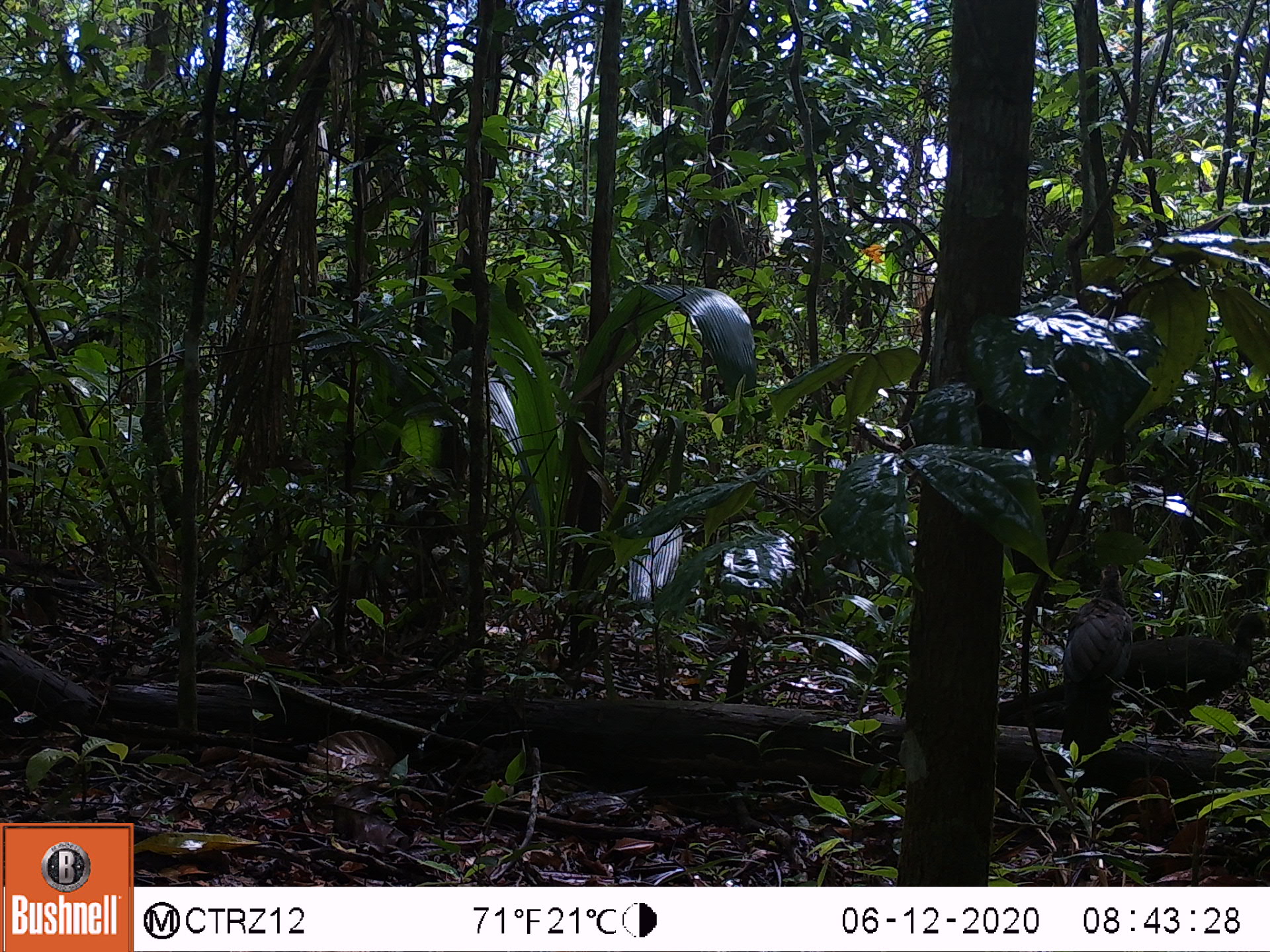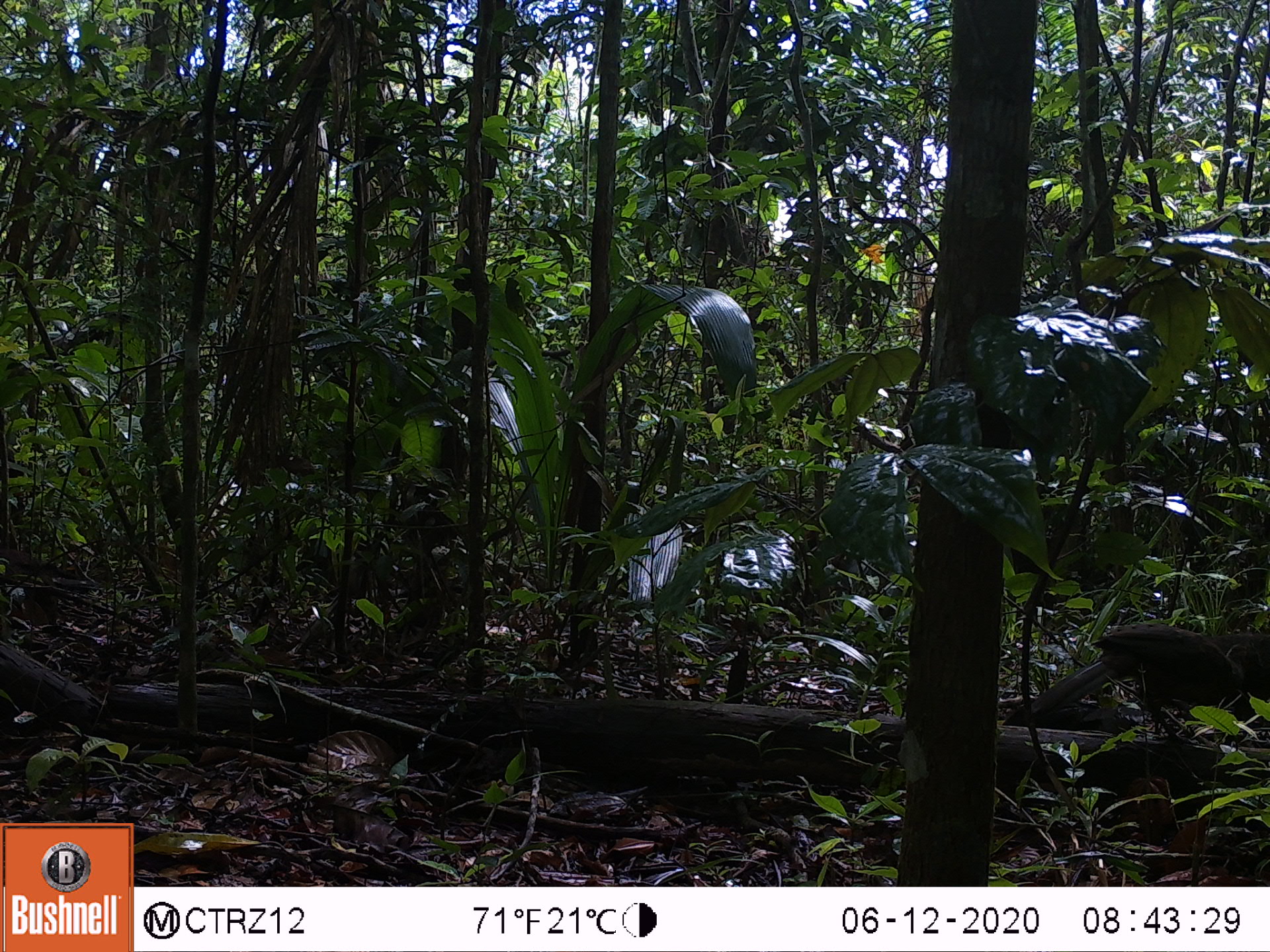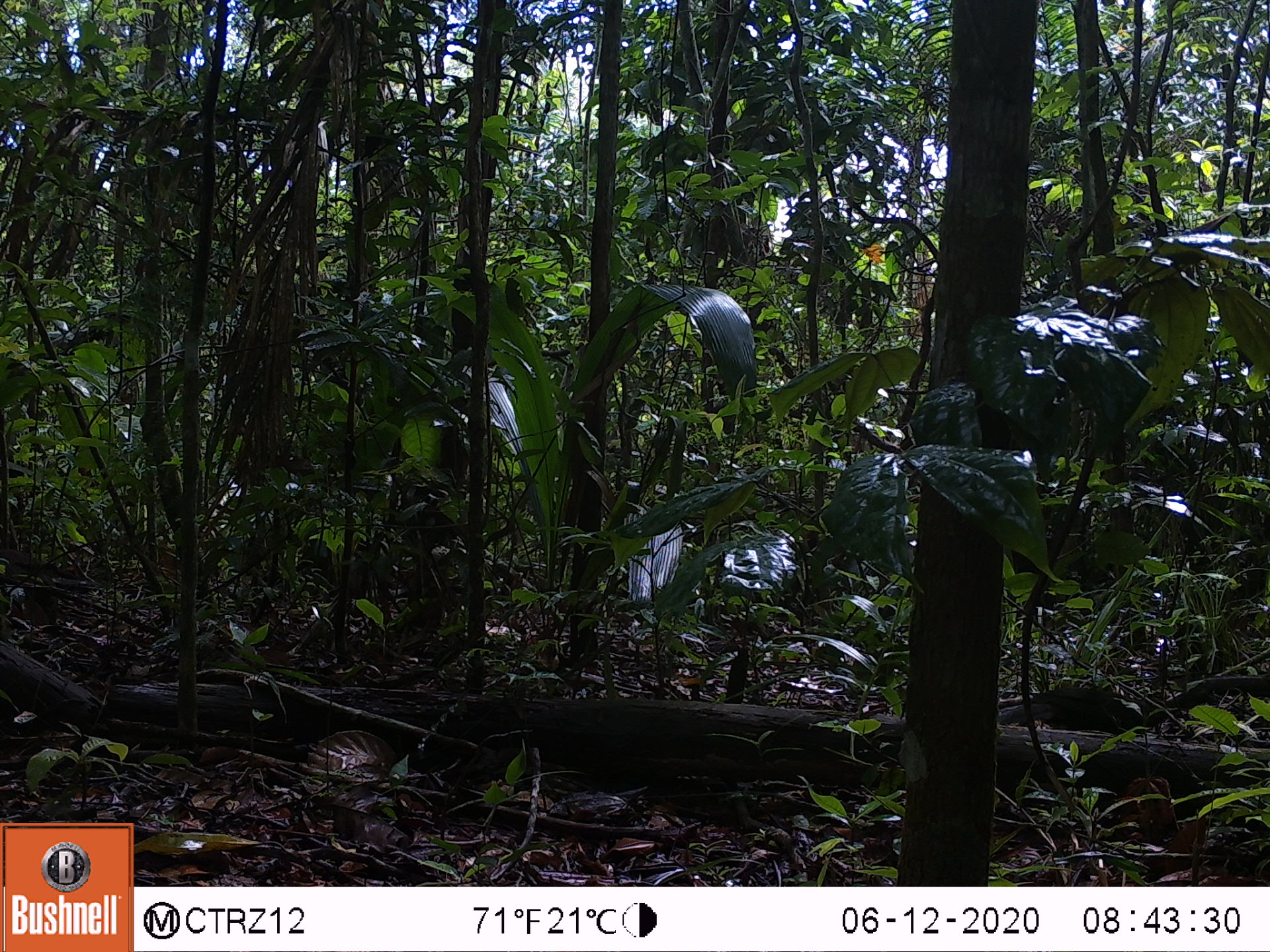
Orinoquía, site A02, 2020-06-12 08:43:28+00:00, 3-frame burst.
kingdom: Animalia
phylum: Chordata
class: Aves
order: Galliformes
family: Cracidae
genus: Penelope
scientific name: Penelope jacquacu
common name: spix's guan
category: spixs guan